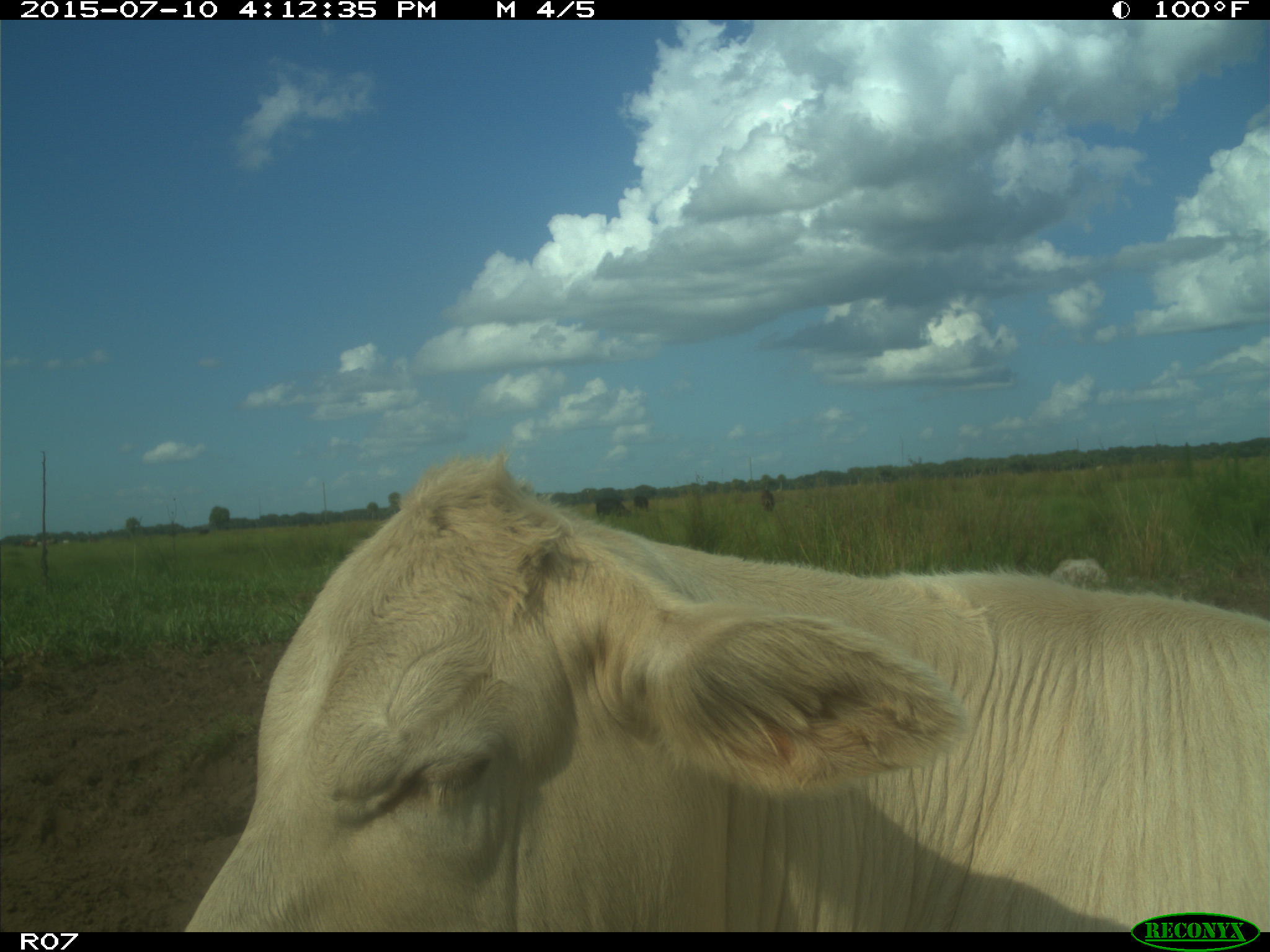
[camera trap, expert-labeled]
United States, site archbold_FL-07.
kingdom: Animalia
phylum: Chordata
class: Mammalia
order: Artiodactyla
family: Bovidae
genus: Bos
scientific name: Bos taurus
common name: domestic cow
Bos taurus (domestic cow).